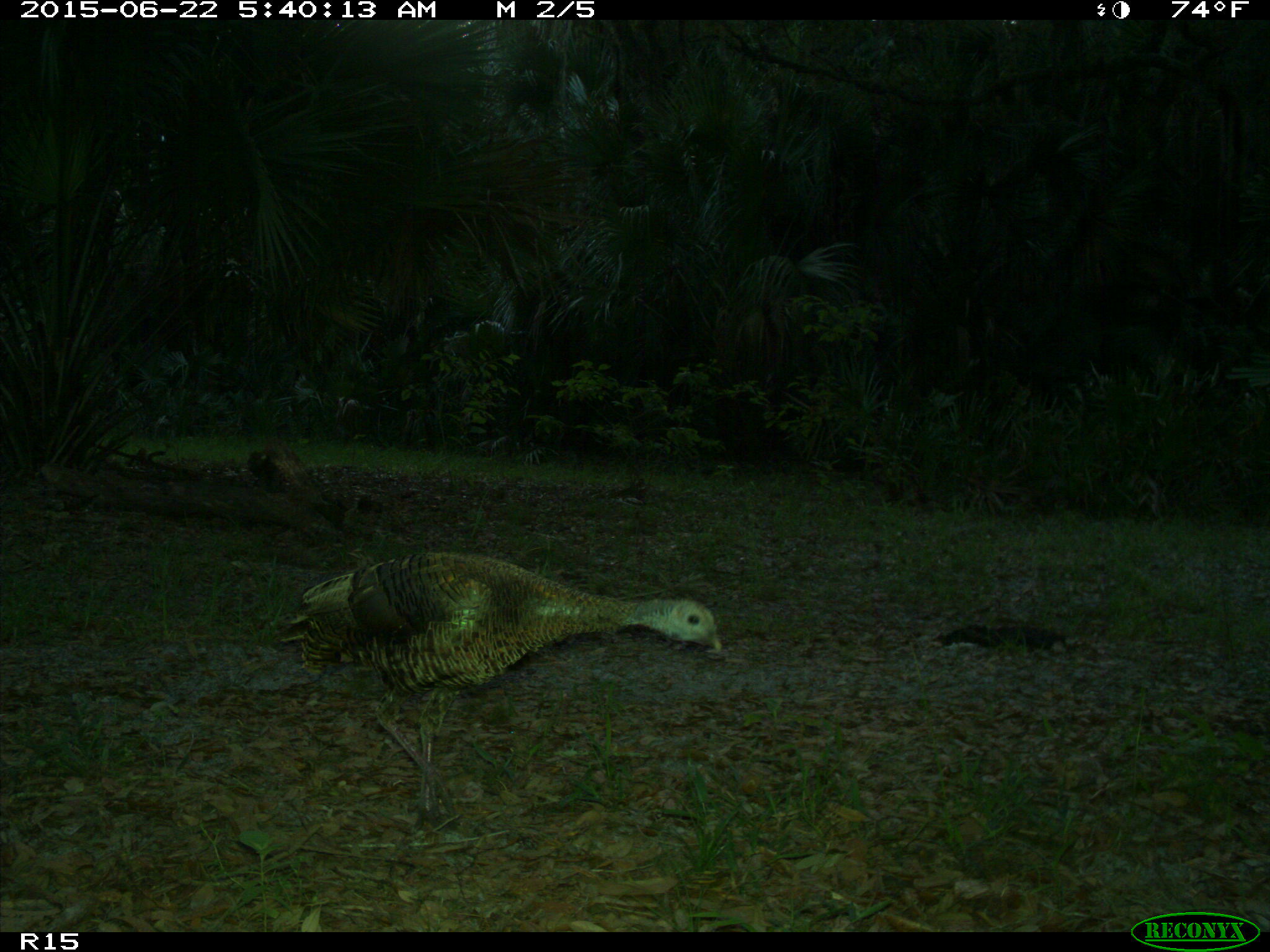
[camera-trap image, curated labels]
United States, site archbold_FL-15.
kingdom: Animalia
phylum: Chordata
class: Aves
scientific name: Aves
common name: birds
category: unidentified bird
Unidentified bird (birds) (Aves).